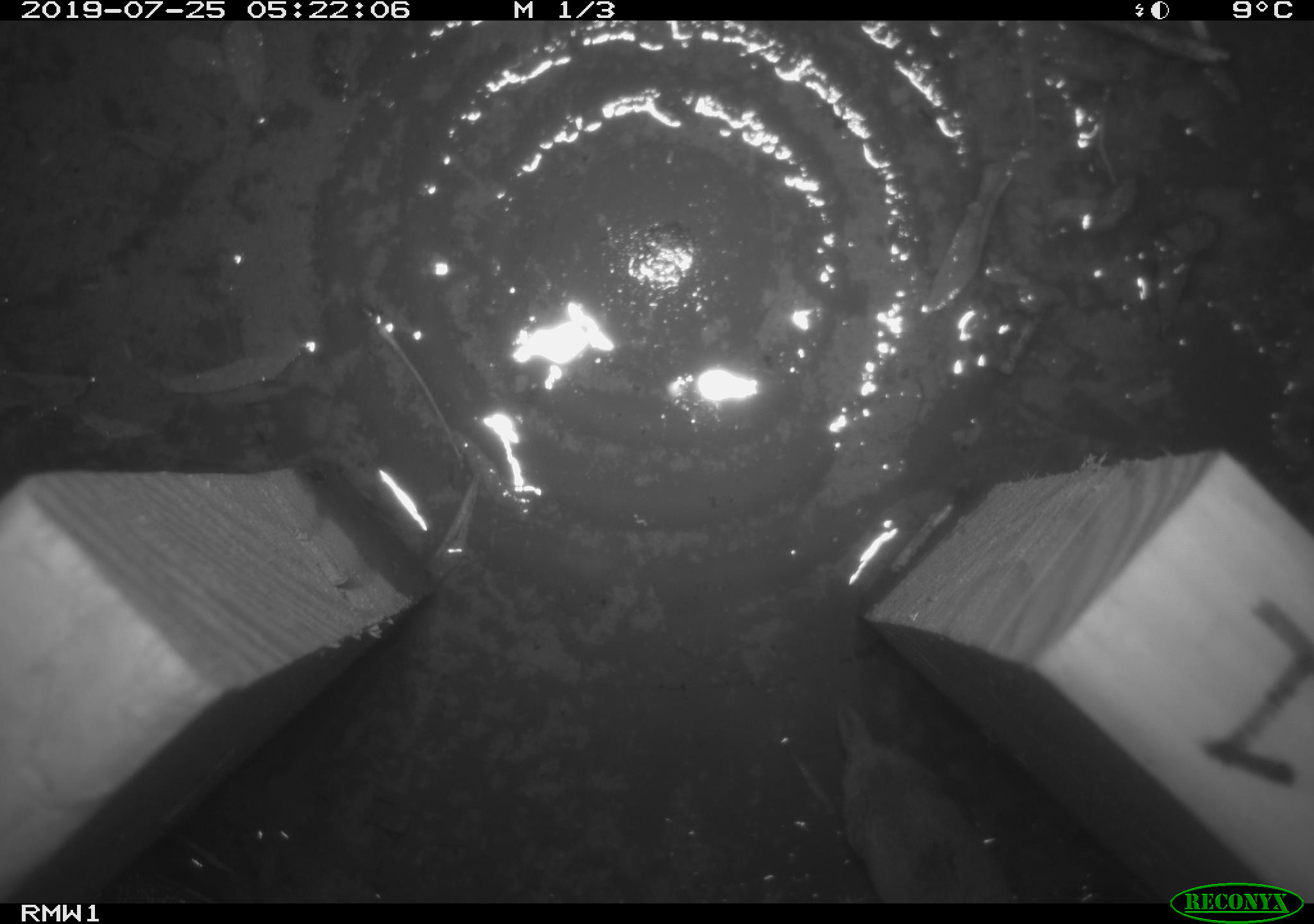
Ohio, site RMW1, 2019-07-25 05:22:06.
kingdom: Animalia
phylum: Chordata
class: Mammalia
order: Eulipotyphla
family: Soricidae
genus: Sorex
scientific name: Sorex cinereus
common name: masked shrew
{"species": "masked shrew (Sorex cinereus)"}